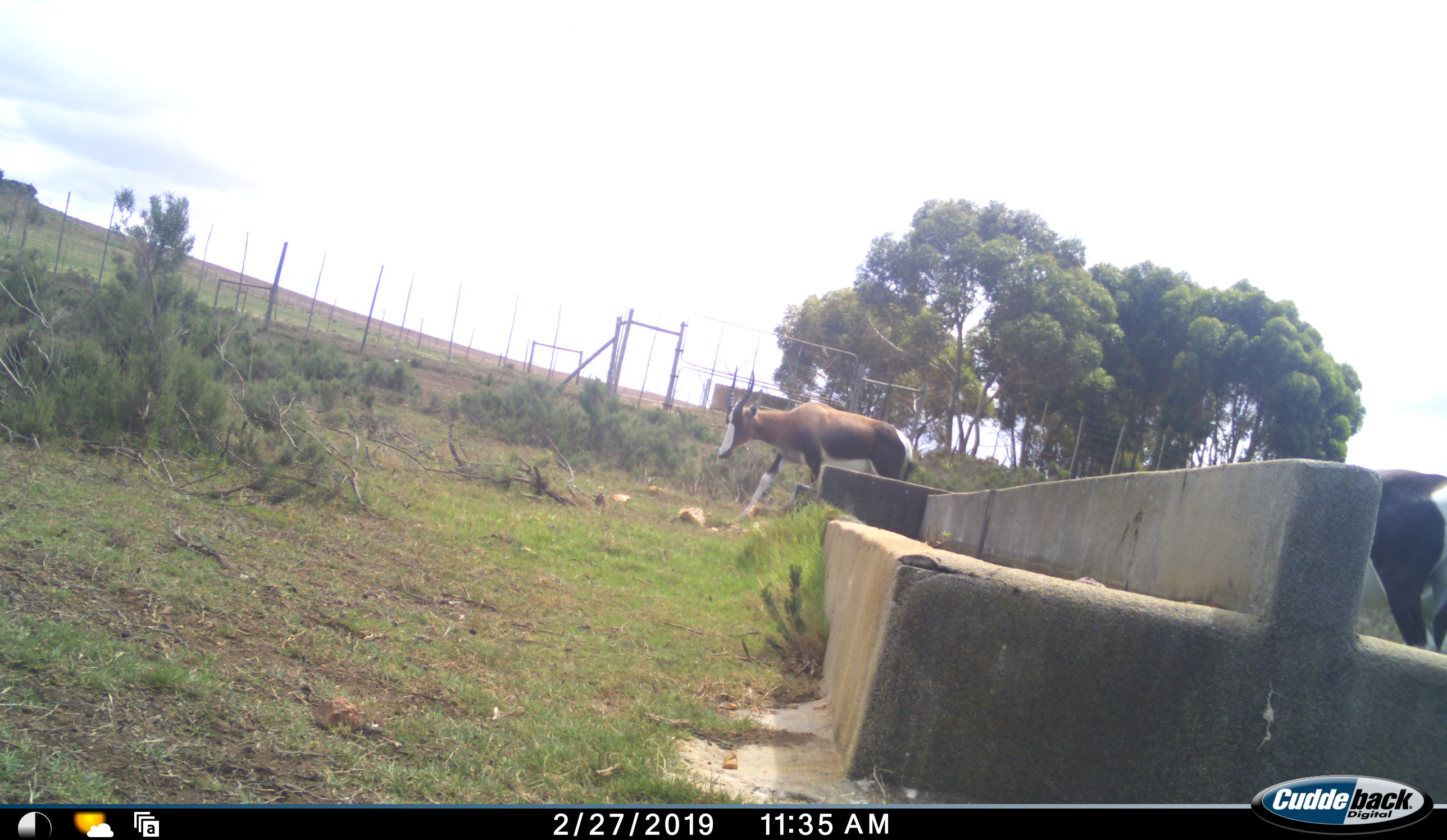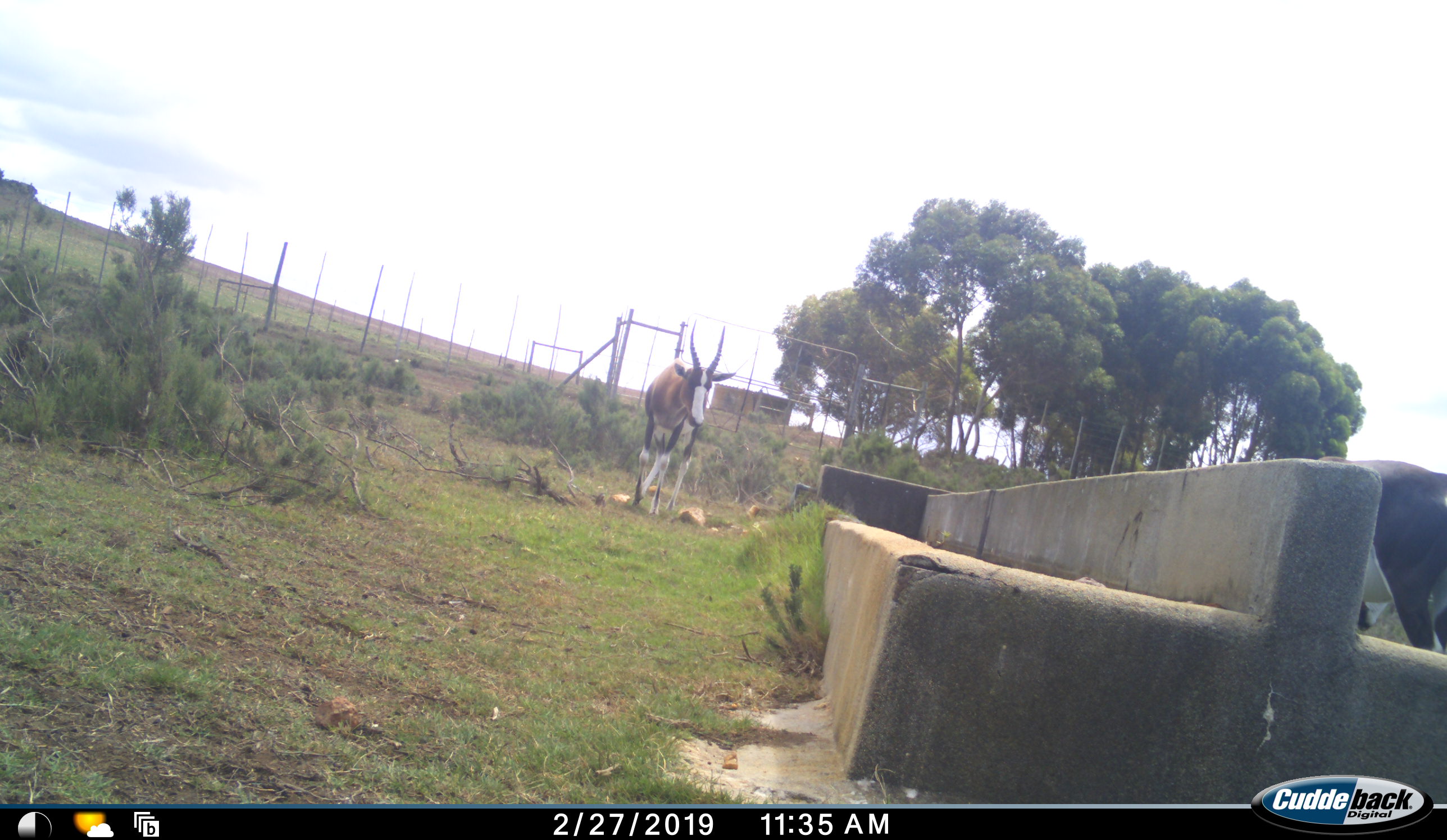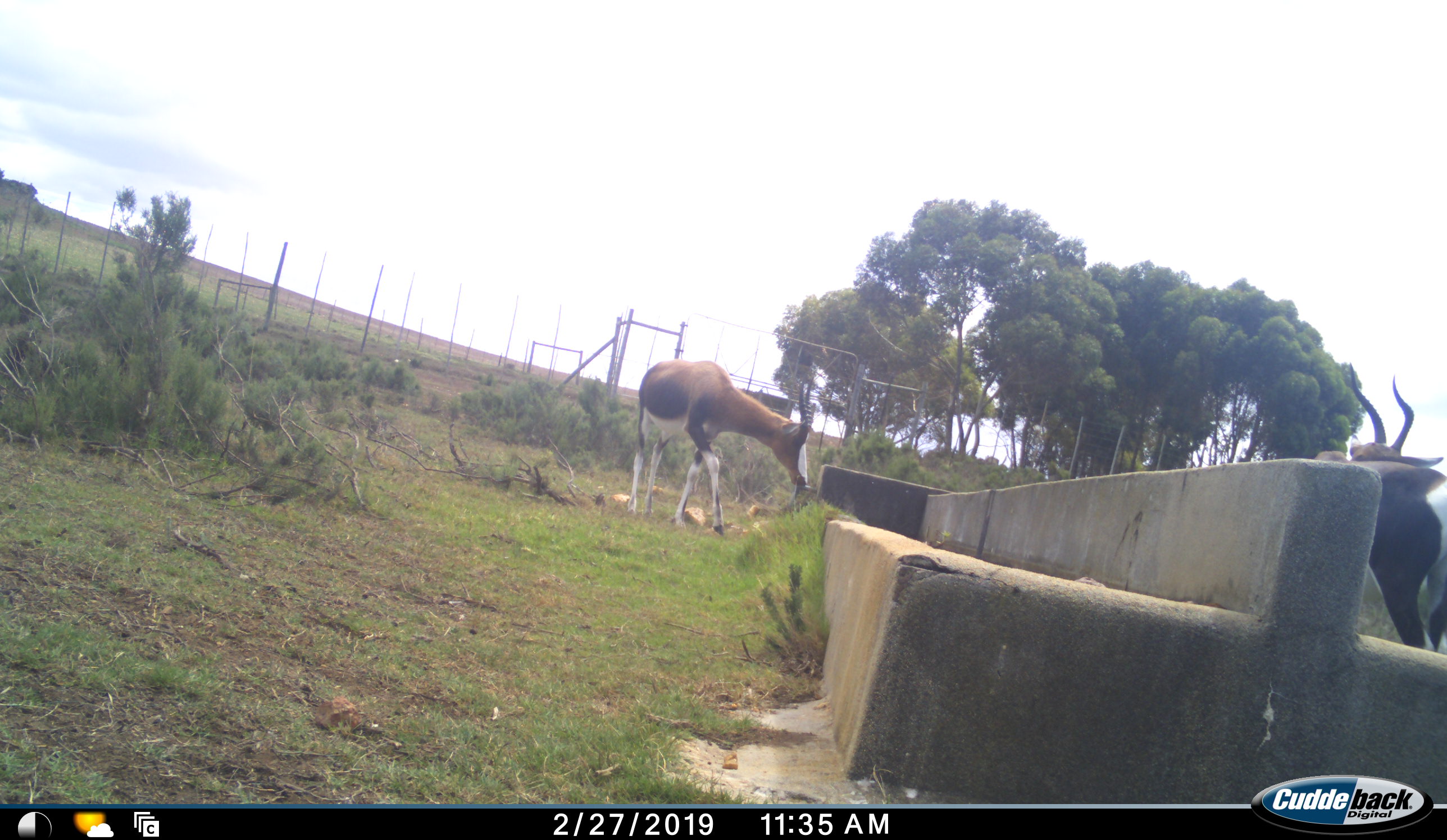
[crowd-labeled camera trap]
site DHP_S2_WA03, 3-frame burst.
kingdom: Animalia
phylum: Chordata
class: Mammalia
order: Artiodactyla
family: Bovidae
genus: Damaliscus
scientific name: Damaliscus pygargus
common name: bontebok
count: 2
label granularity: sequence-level